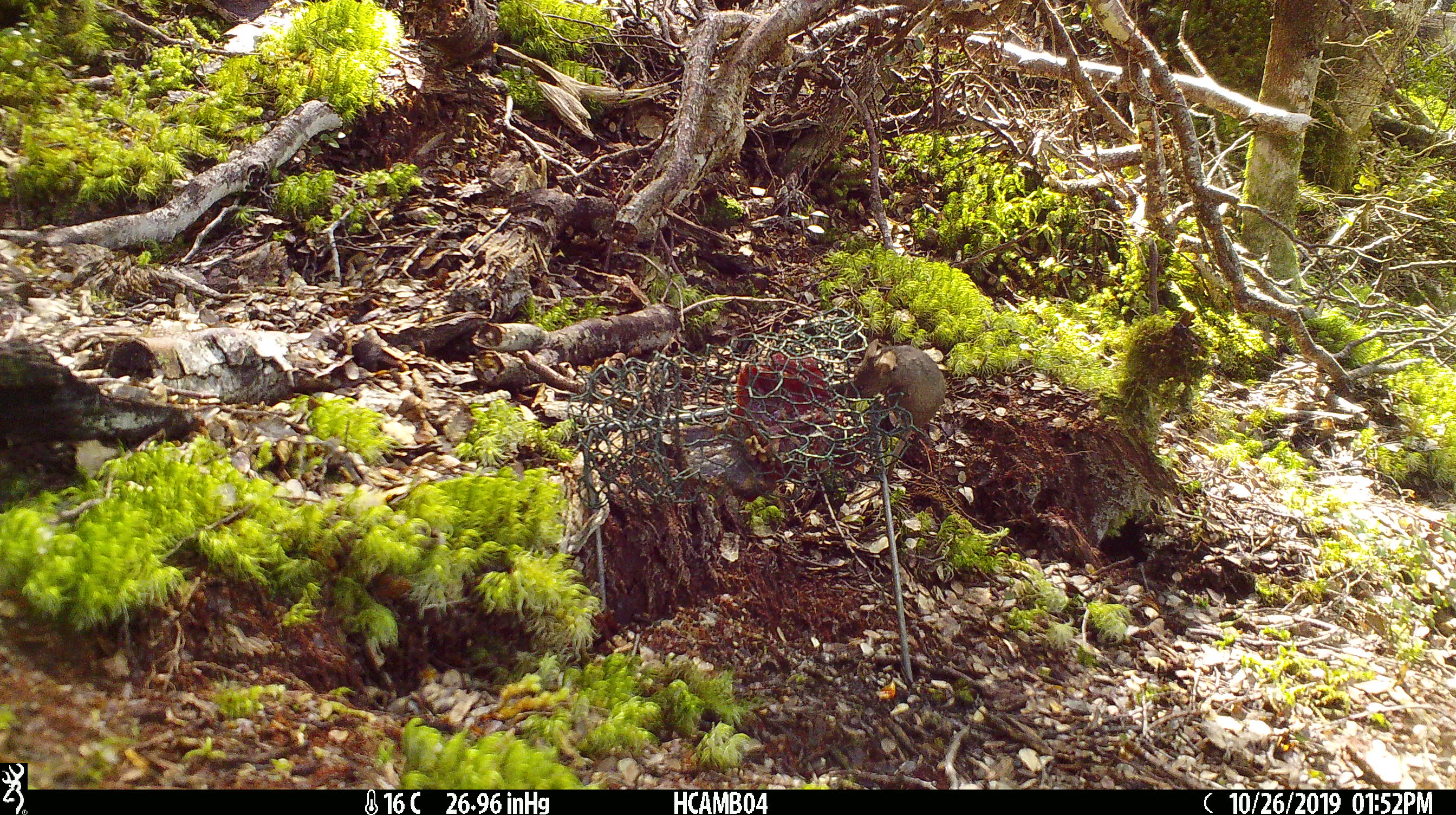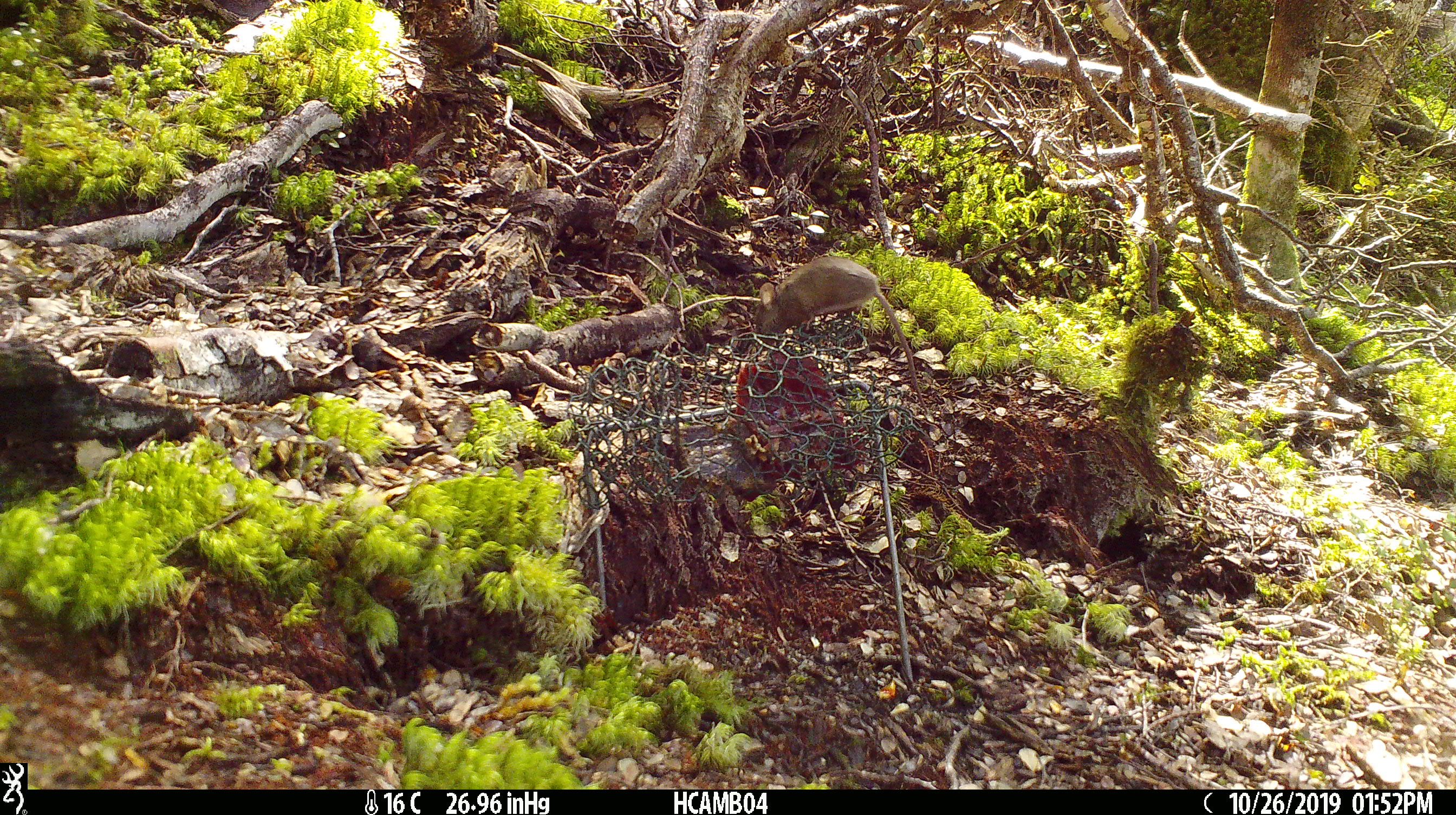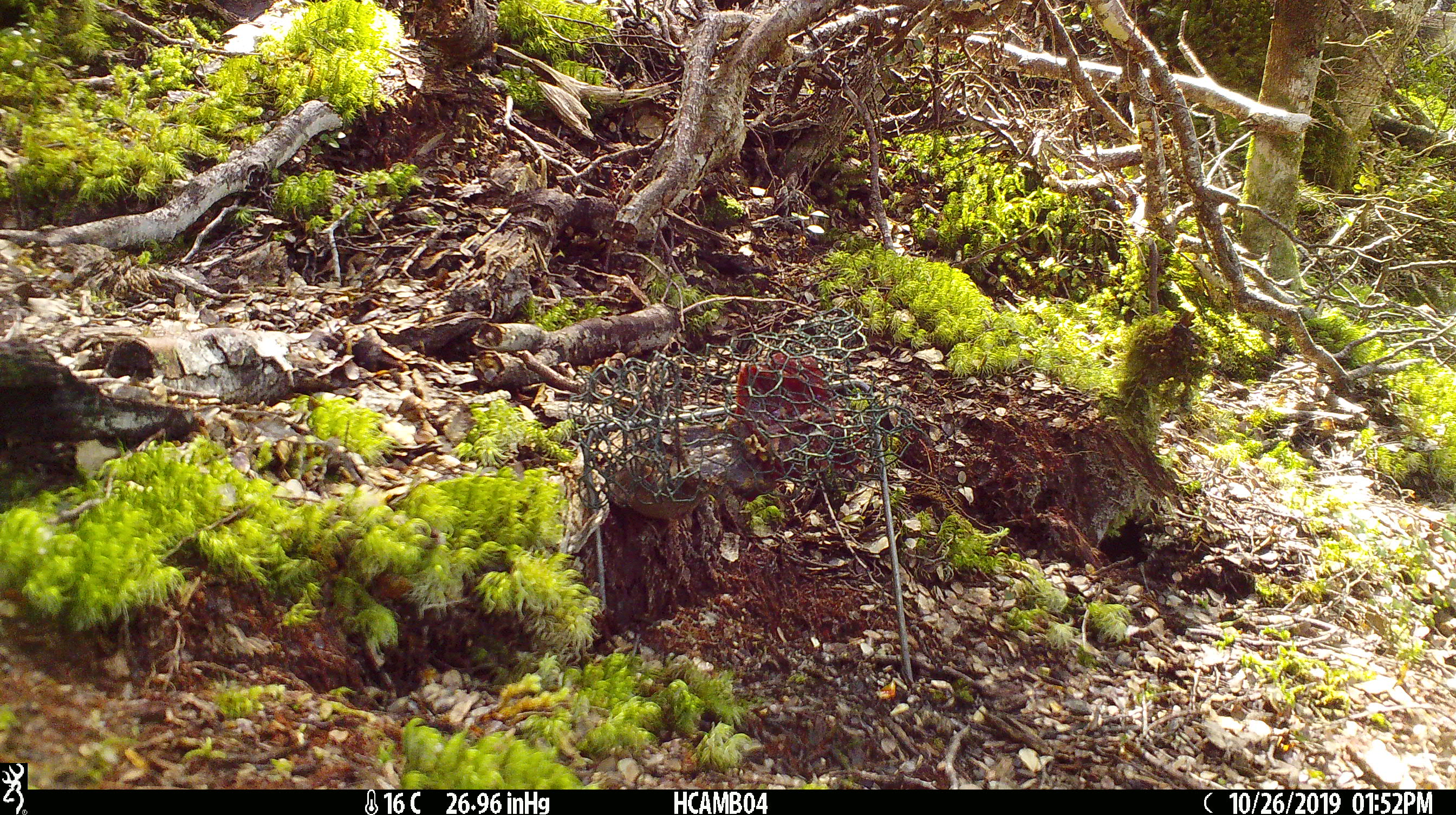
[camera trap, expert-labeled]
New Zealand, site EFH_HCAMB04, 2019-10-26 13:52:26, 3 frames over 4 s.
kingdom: Animalia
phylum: Chordata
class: Mammalia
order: Rodentia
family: Muridae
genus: Mus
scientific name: Mus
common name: mouse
Mouse (Mus).